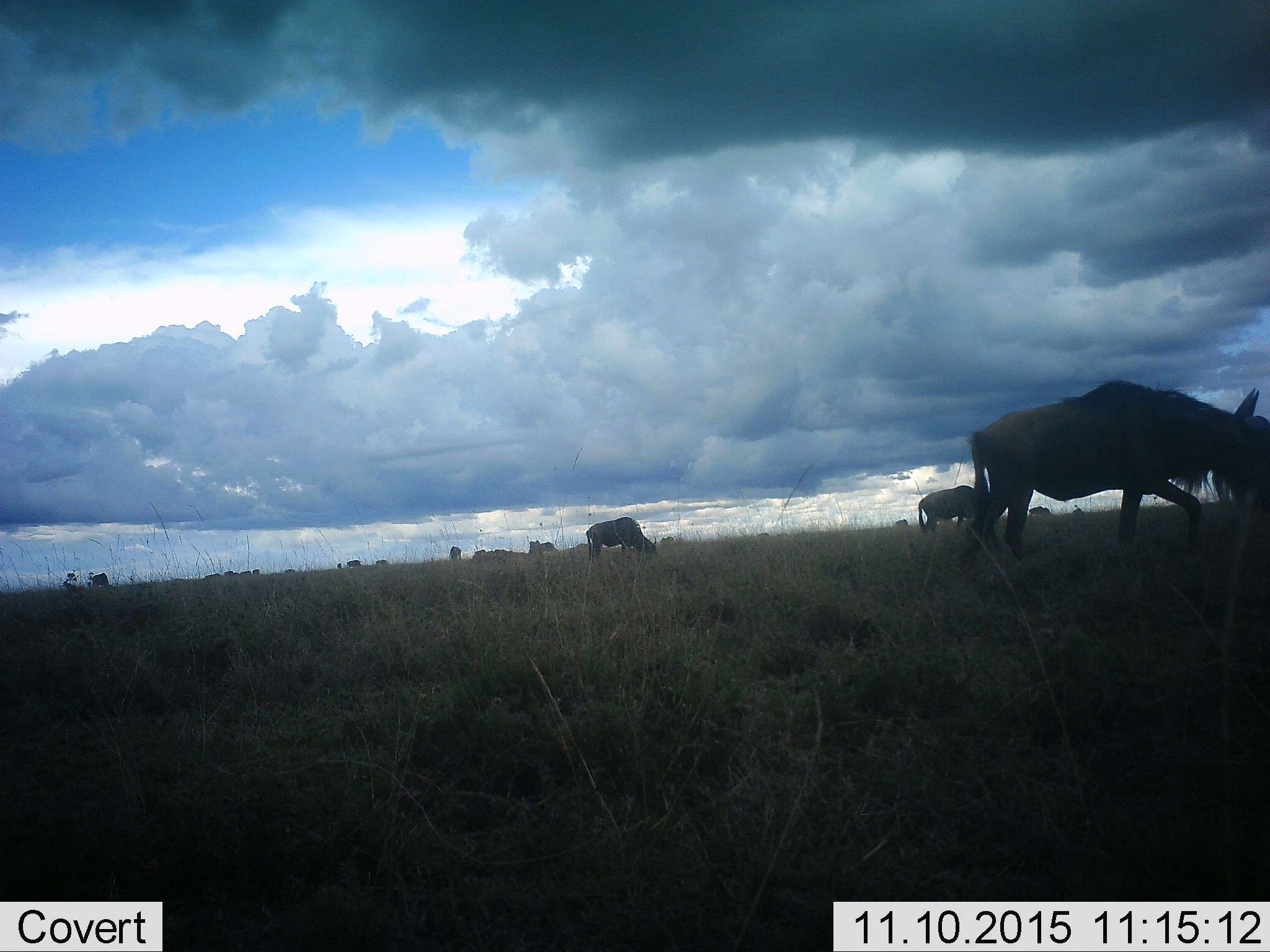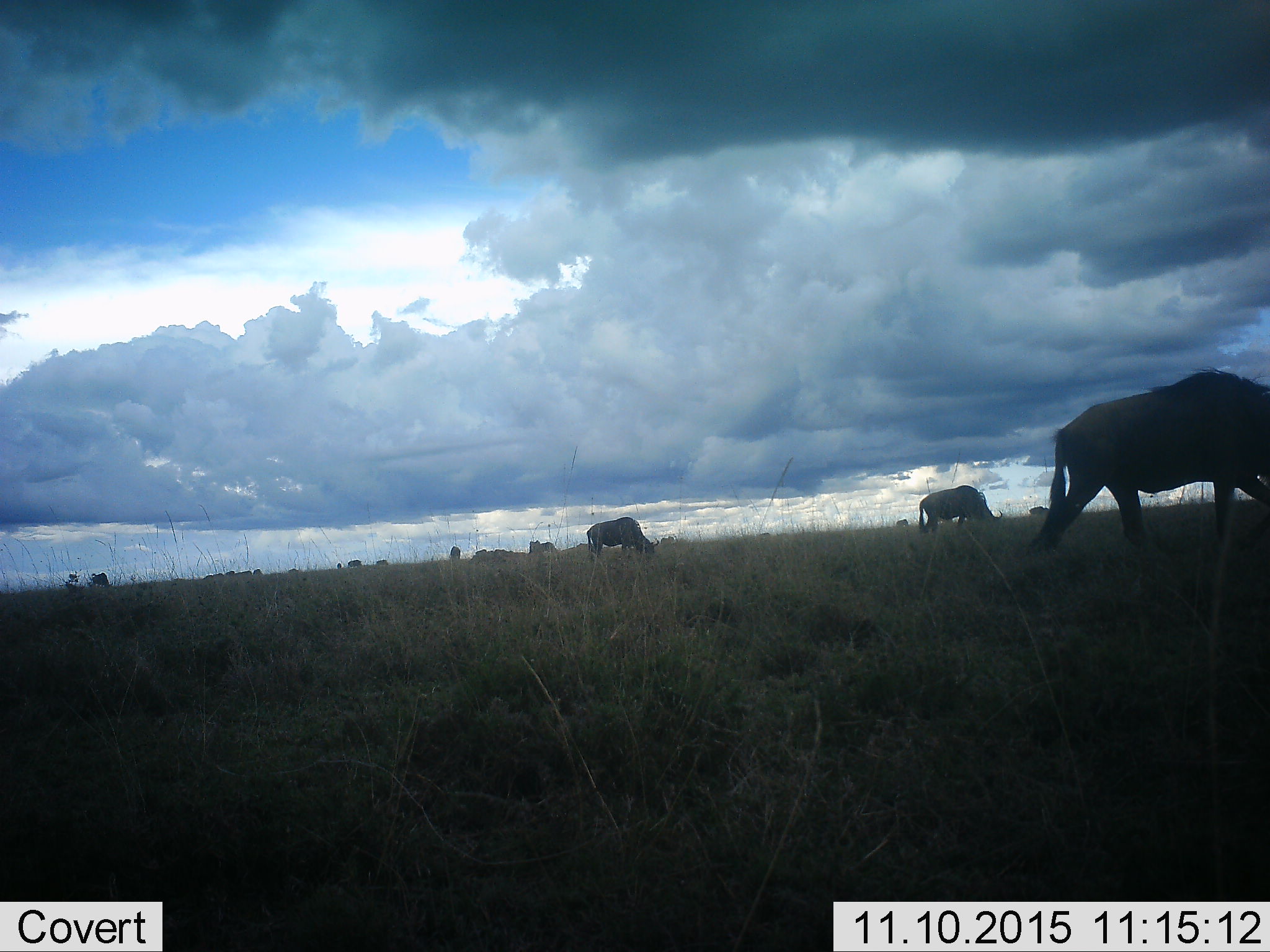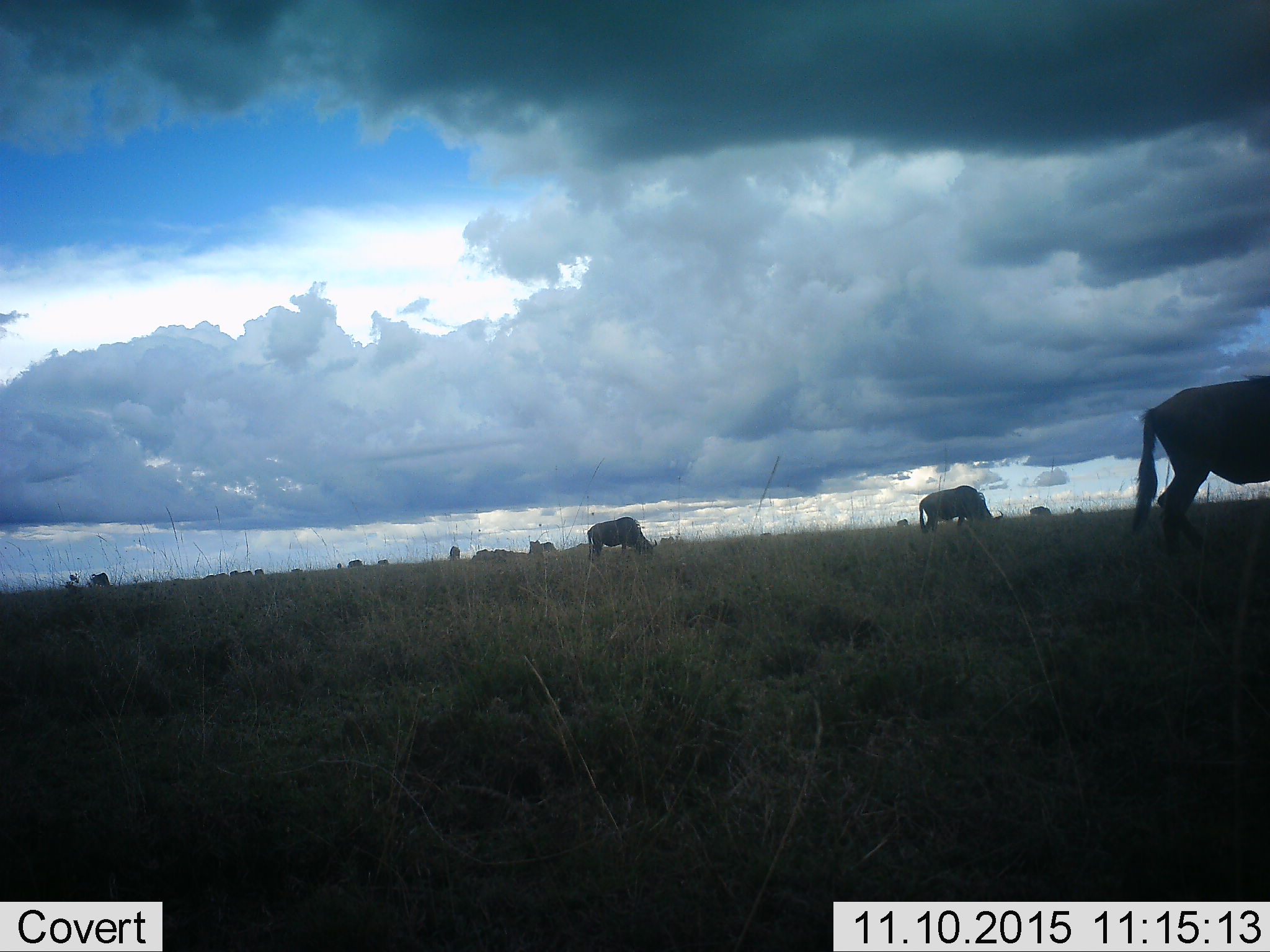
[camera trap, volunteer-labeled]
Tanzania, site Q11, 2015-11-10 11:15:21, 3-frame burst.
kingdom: Animalia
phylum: Chordata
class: Mammalia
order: Artiodactyla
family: Bovidae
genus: Connochaetes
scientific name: Connochaetes taurinus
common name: blue wildebeest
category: wildebeest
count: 11-50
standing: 44%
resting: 0%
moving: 67%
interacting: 0%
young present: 0%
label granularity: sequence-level